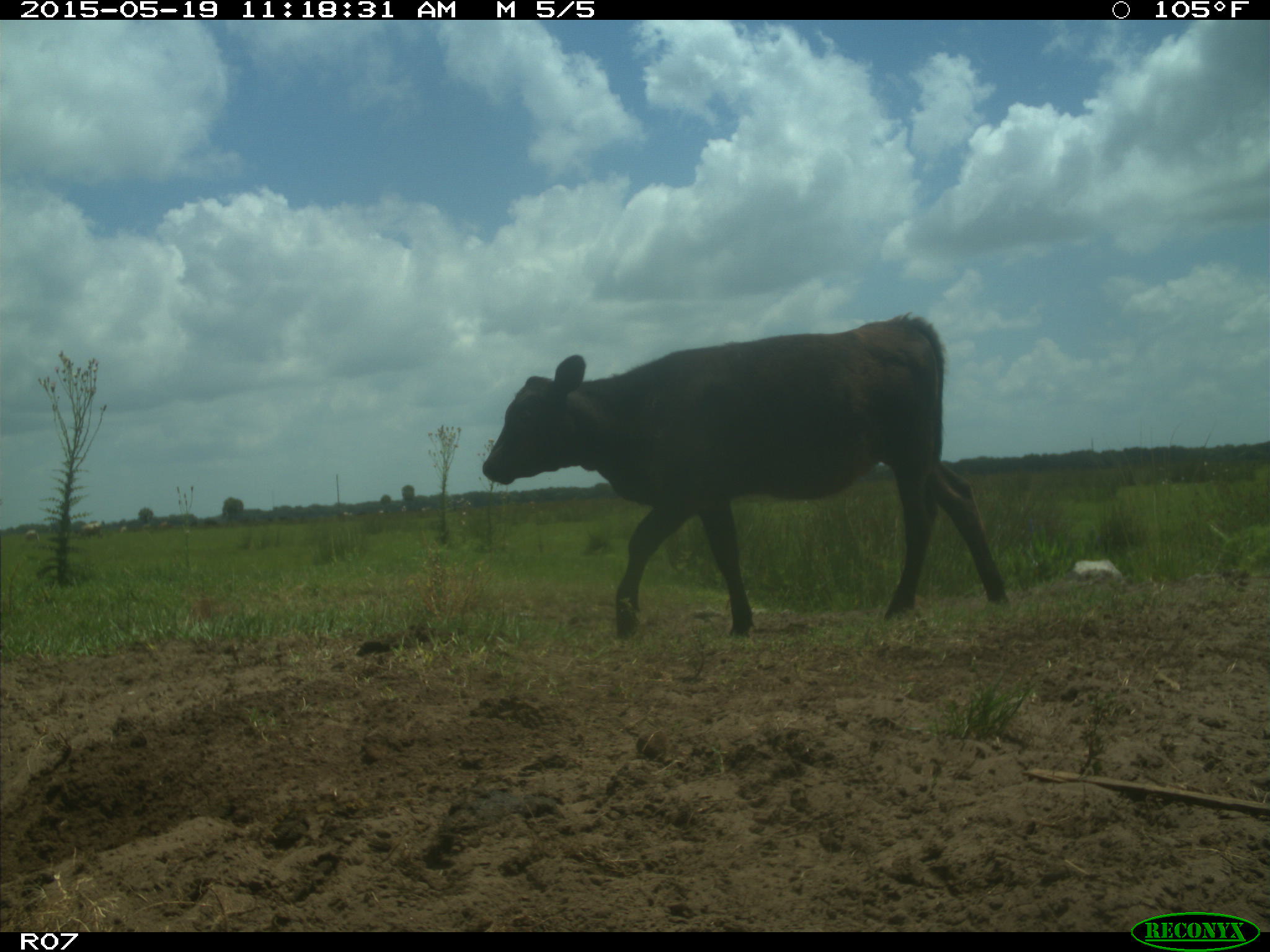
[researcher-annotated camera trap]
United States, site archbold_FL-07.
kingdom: Animalia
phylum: Chordata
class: Mammalia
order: Artiodactyla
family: Bovidae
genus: Bos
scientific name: Bos taurus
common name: domestic cow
Bos taurus (domestic cow).